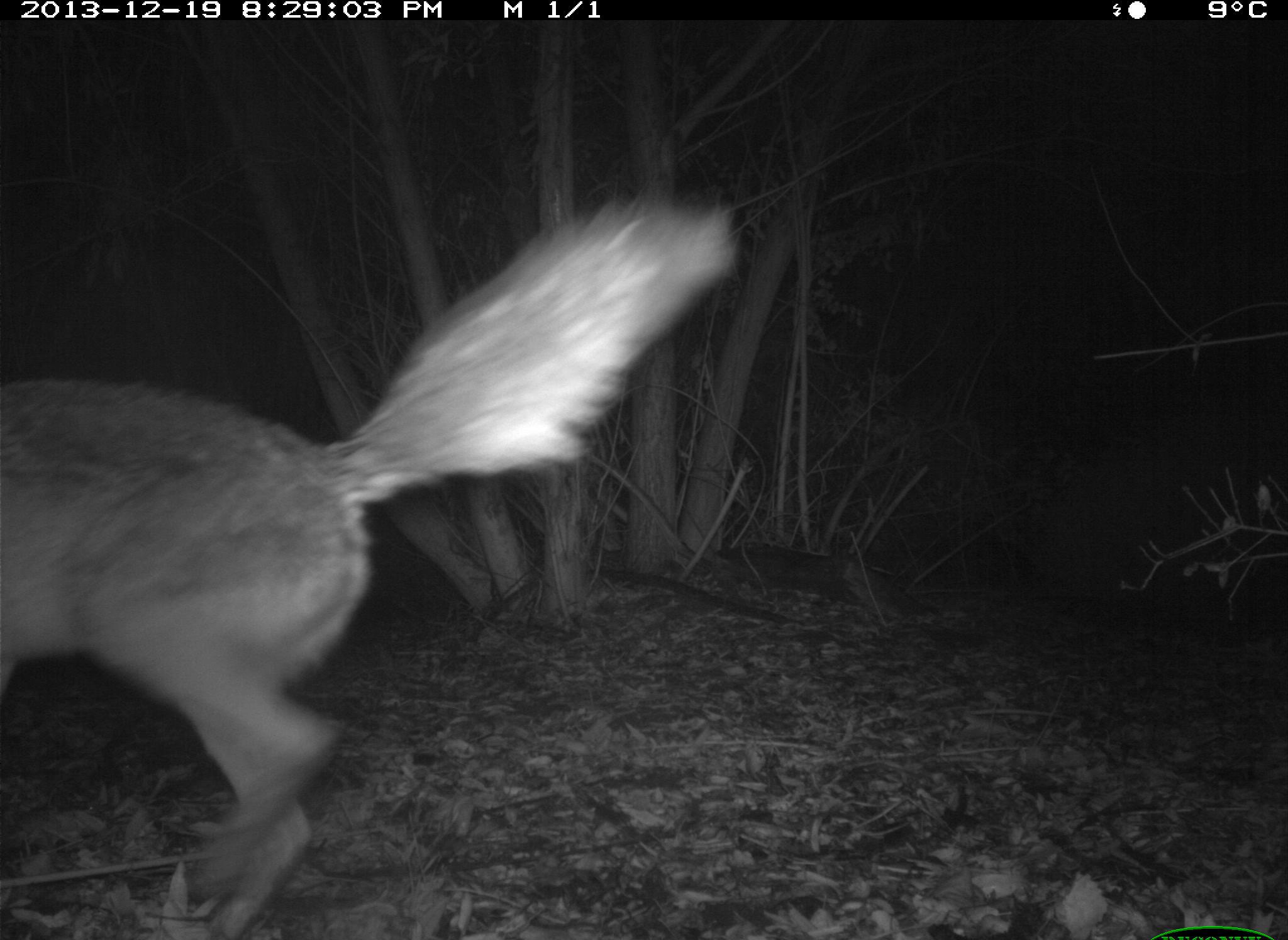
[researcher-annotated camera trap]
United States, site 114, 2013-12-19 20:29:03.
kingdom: Animalia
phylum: Chordata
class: Mammalia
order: Carnivora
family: Canidae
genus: Canis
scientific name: Canis latrans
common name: coyote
Coyote (Canis latrans).